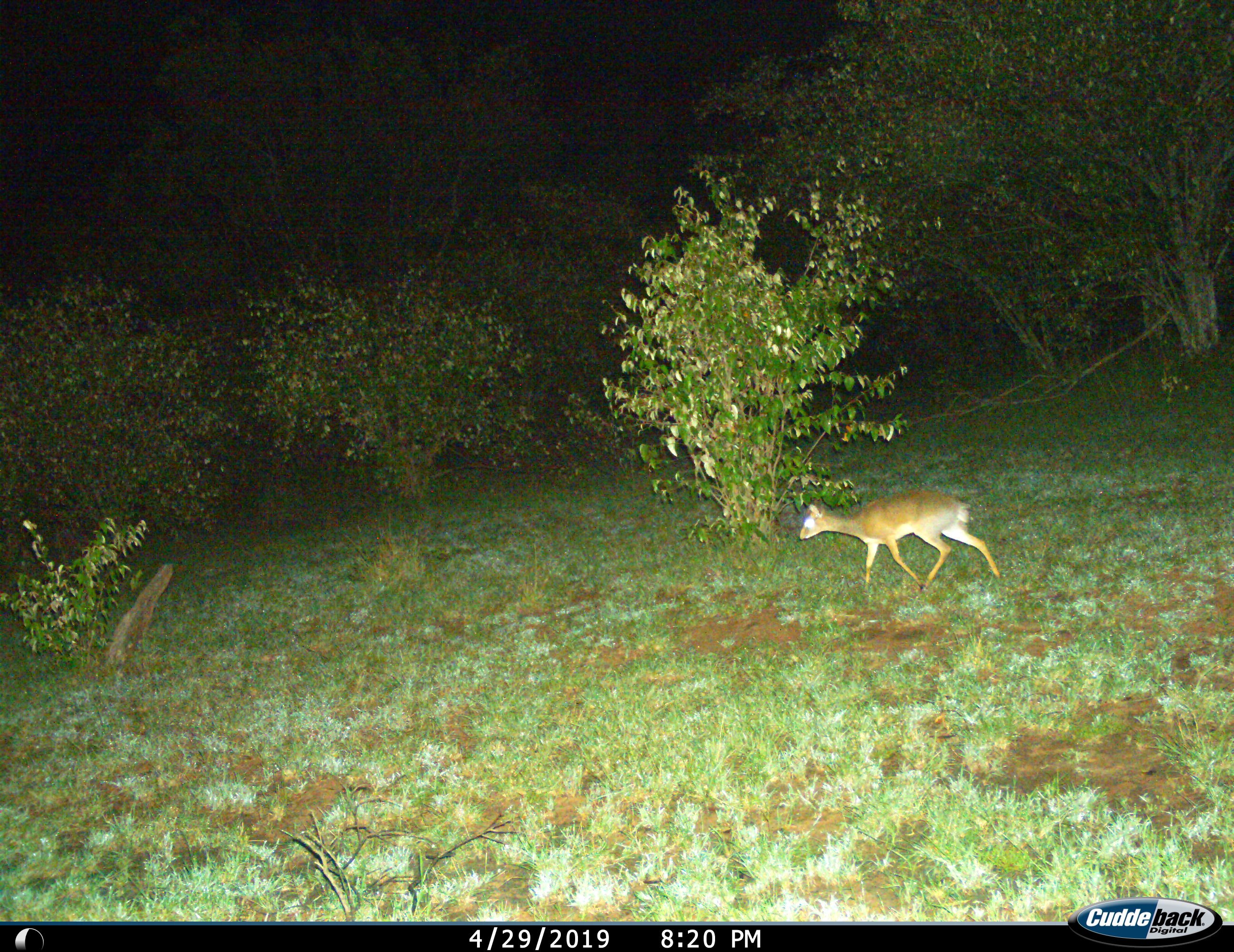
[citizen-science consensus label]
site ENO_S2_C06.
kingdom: Animalia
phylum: Chordata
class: Mammalia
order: Artiodactyla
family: Bovidae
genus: Madoqua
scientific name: Madoqua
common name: dik-dik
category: dikdik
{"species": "dikdik (dik-dik) (Madoqua)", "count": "1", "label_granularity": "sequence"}